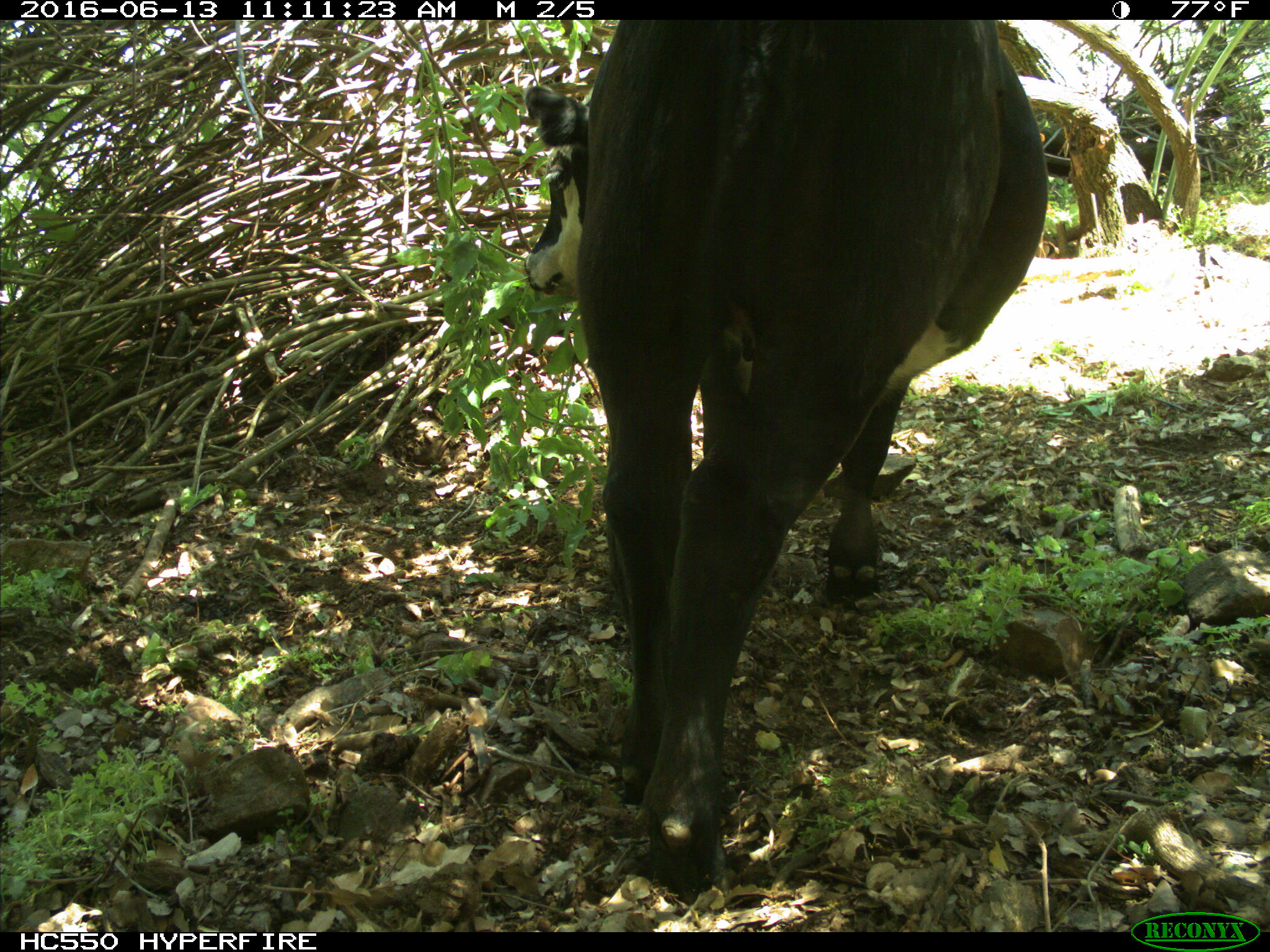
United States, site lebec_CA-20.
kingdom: Animalia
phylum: Chordata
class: Mammalia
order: Artiodactyla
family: Bovidae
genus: Bos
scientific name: Bos taurus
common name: domestic cow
Bos taurus (domestic cow).